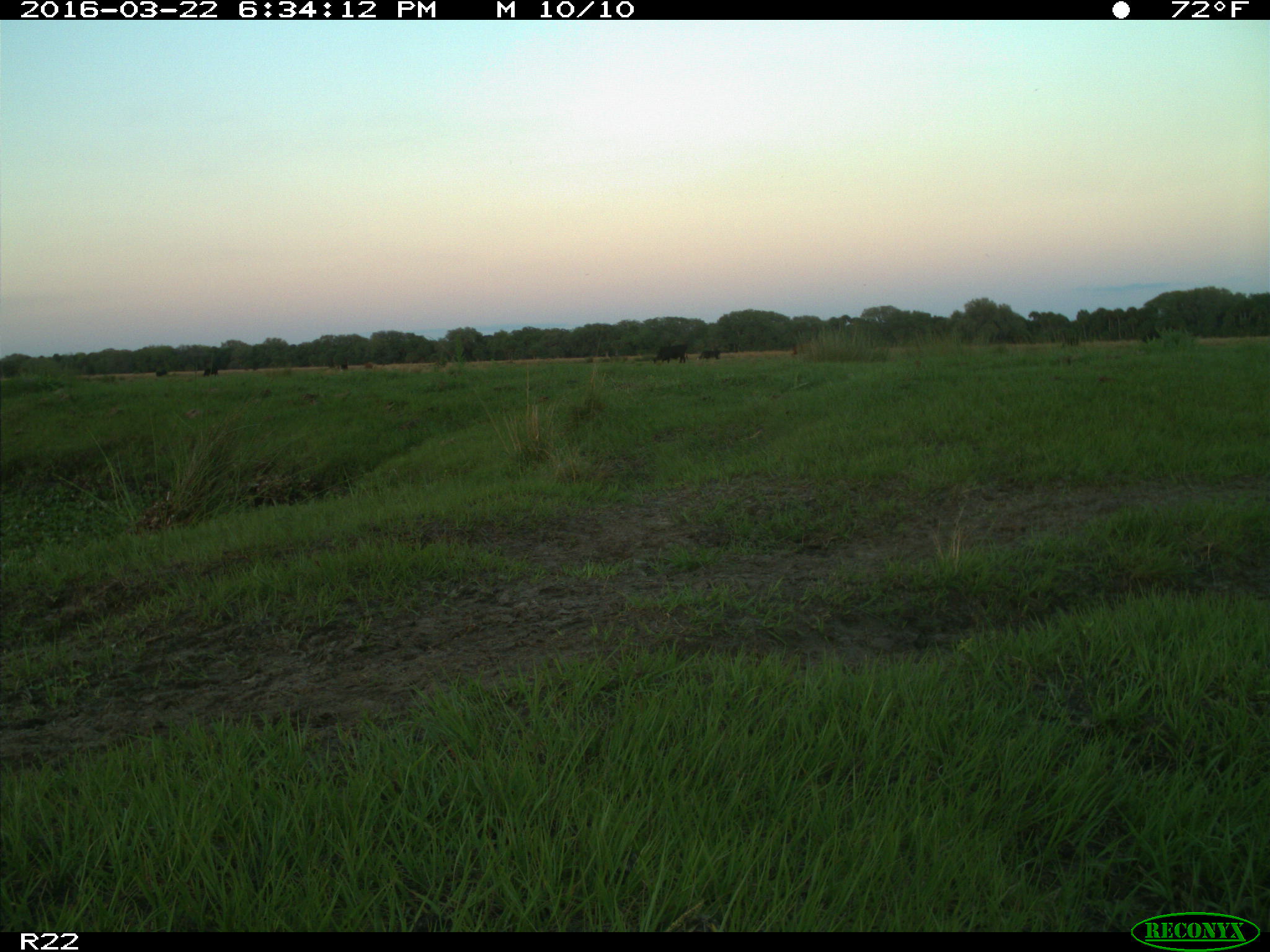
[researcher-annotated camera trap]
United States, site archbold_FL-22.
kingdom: Animalia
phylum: Chordata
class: Mammalia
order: Artiodactyla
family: Bovidae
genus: Bos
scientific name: Bos taurus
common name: domestic cow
Bos taurus (domestic cow).